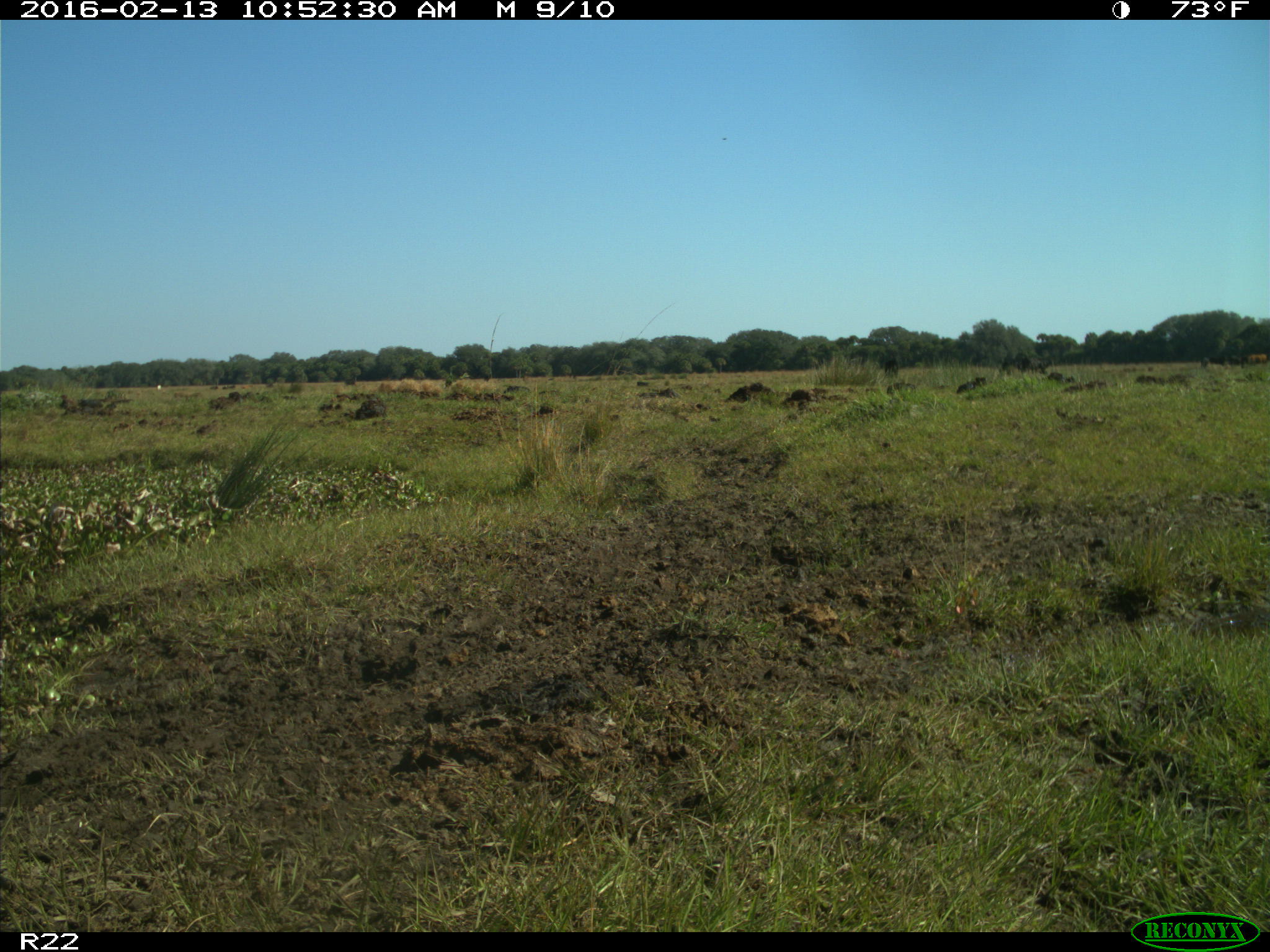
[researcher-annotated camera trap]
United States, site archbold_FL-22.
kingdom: Animalia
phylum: Chordata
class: Mammalia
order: Artiodactyla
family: Bovidae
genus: Bos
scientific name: Bos taurus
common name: domestic cow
Bos taurus (domestic cow).